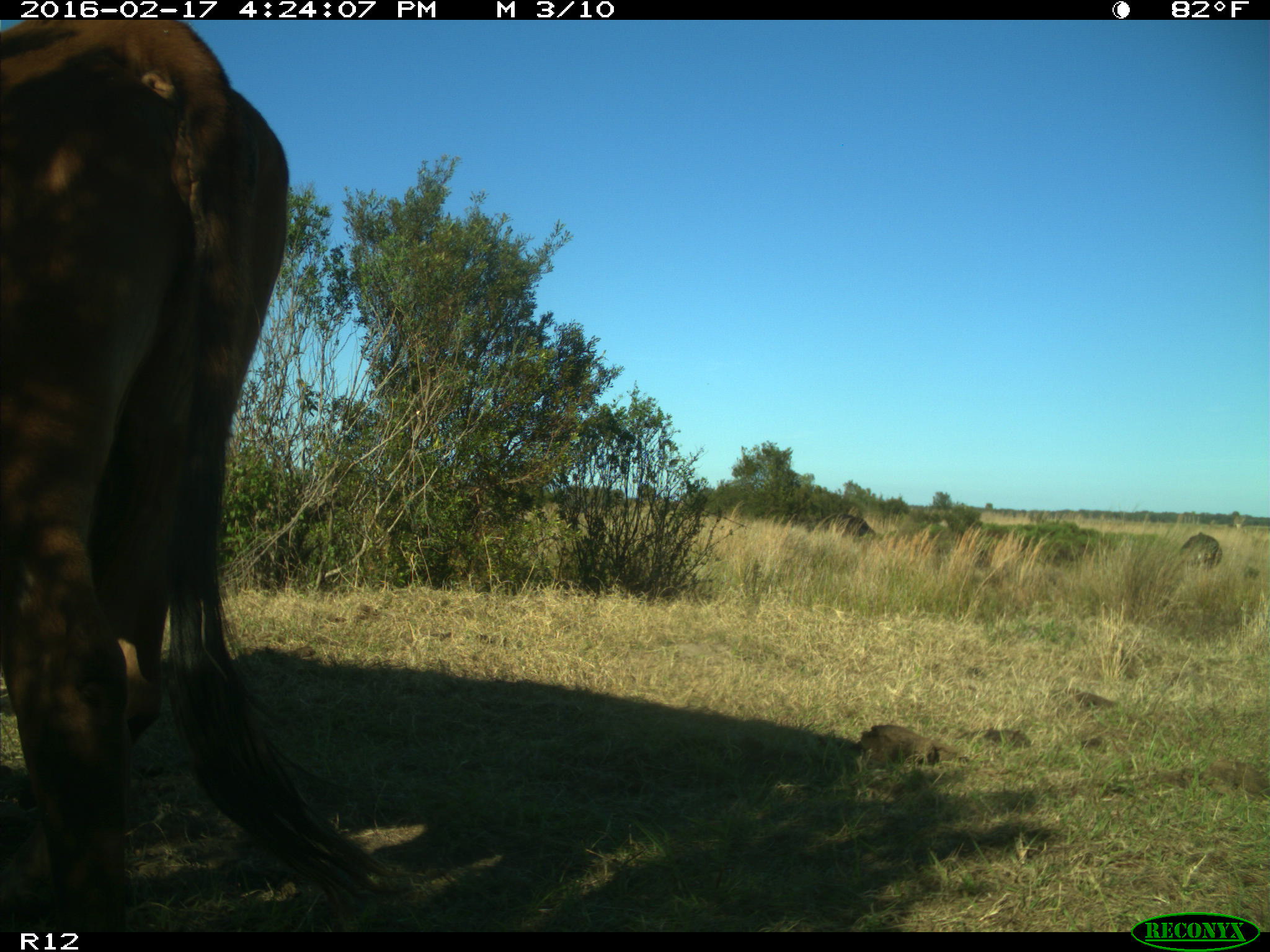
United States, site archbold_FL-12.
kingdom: Animalia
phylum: Chordata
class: Mammalia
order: Artiodactyla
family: Bovidae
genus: Bos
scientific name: Bos taurus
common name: domestic cow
Bos taurus (domestic cow).